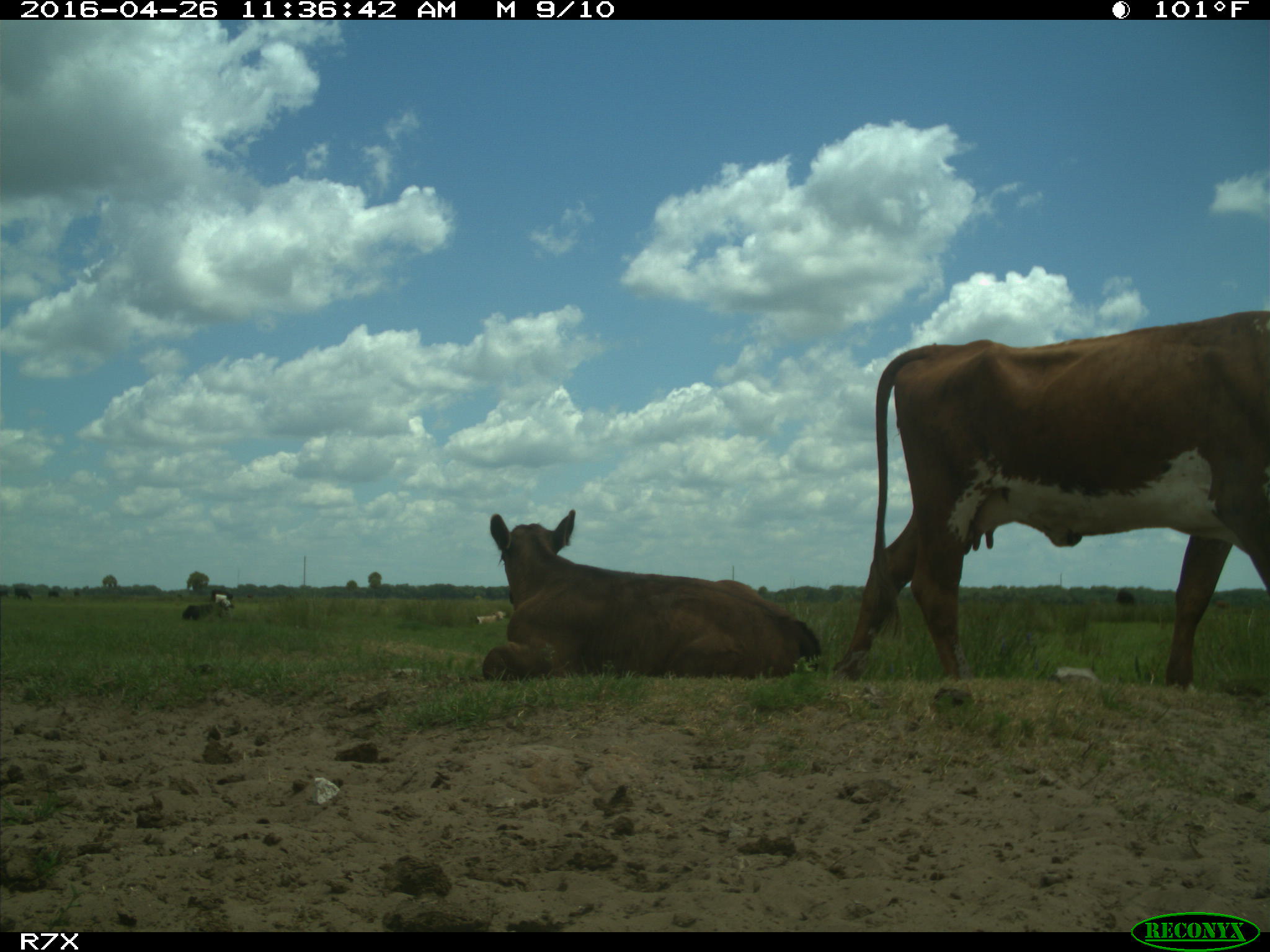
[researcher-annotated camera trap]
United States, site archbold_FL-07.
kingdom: Animalia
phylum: Chordata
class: Mammalia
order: Artiodactyla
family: Bovidae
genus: Bos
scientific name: Bos taurus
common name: domestic cow